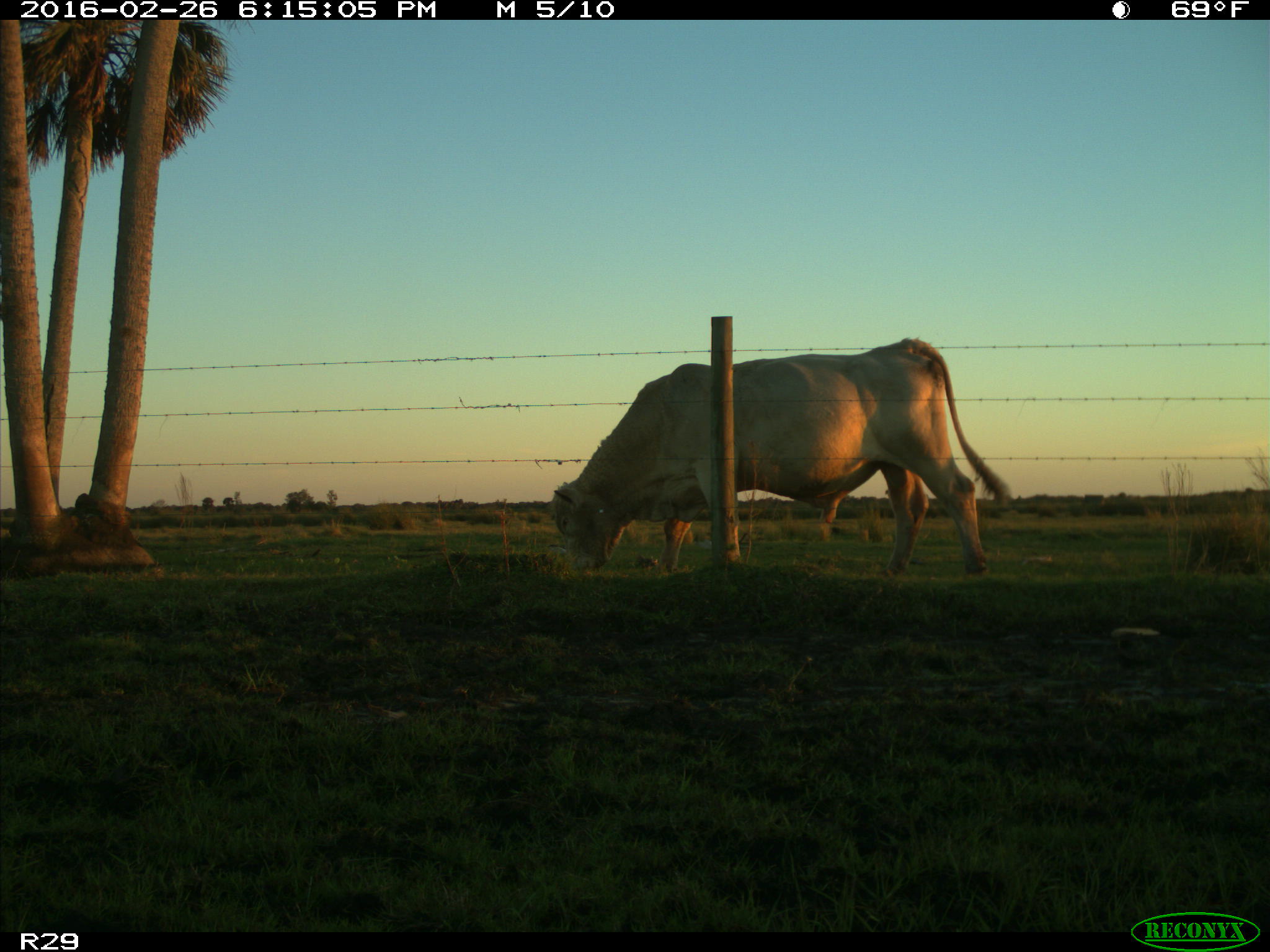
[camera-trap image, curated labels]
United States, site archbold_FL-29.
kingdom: Animalia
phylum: Chordata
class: Mammalia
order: Artiodactyla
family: Bovidae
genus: Bos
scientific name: Bos taurus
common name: domestic cow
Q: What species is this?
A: Bos taurus (domestic cow).